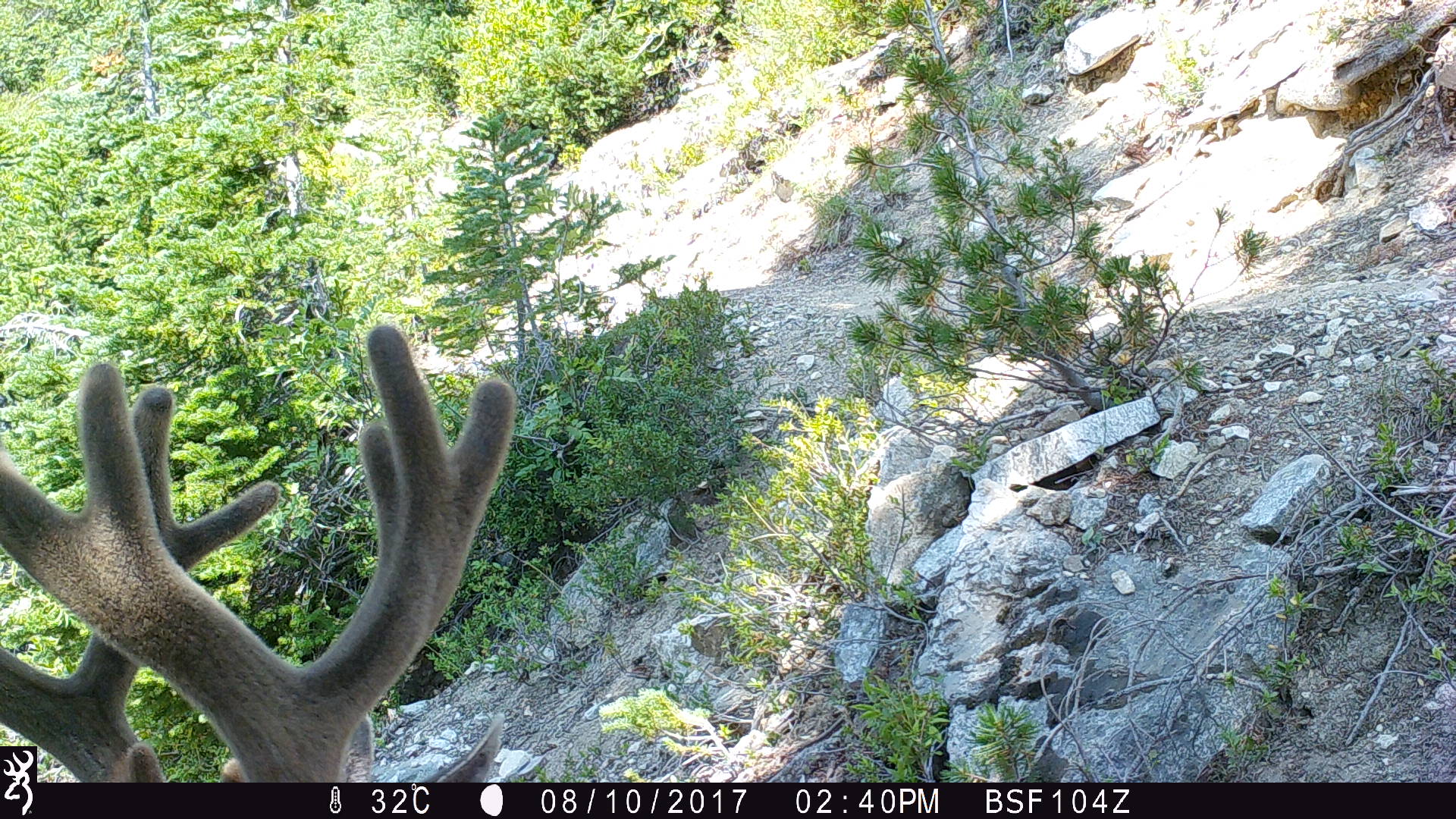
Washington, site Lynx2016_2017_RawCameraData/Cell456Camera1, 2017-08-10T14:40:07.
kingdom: Animalia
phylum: Chordata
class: Mammalia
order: Artiodactyla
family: Cervidae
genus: Odocoileus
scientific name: Odocoileus hemionus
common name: mule deer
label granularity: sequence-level